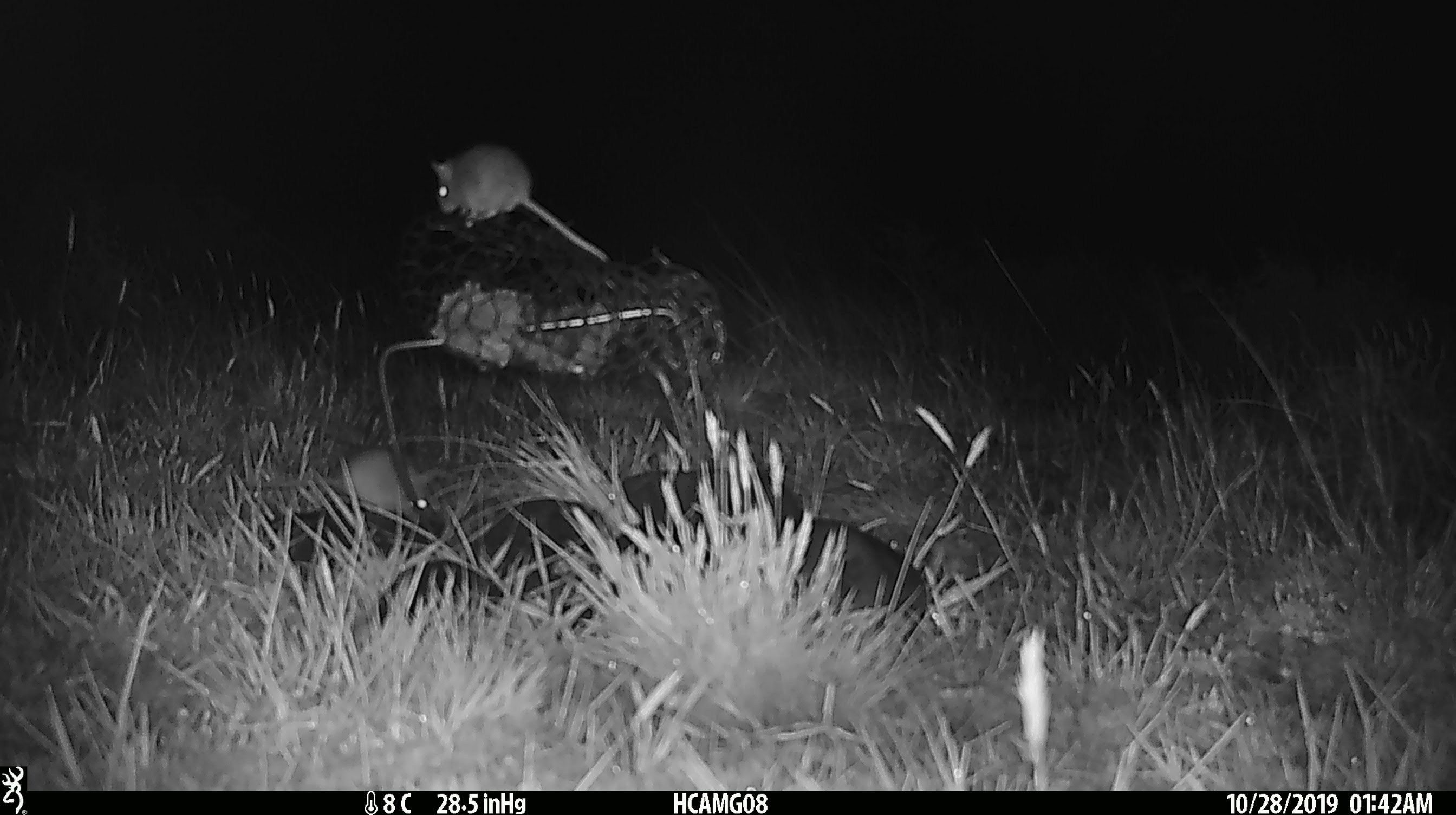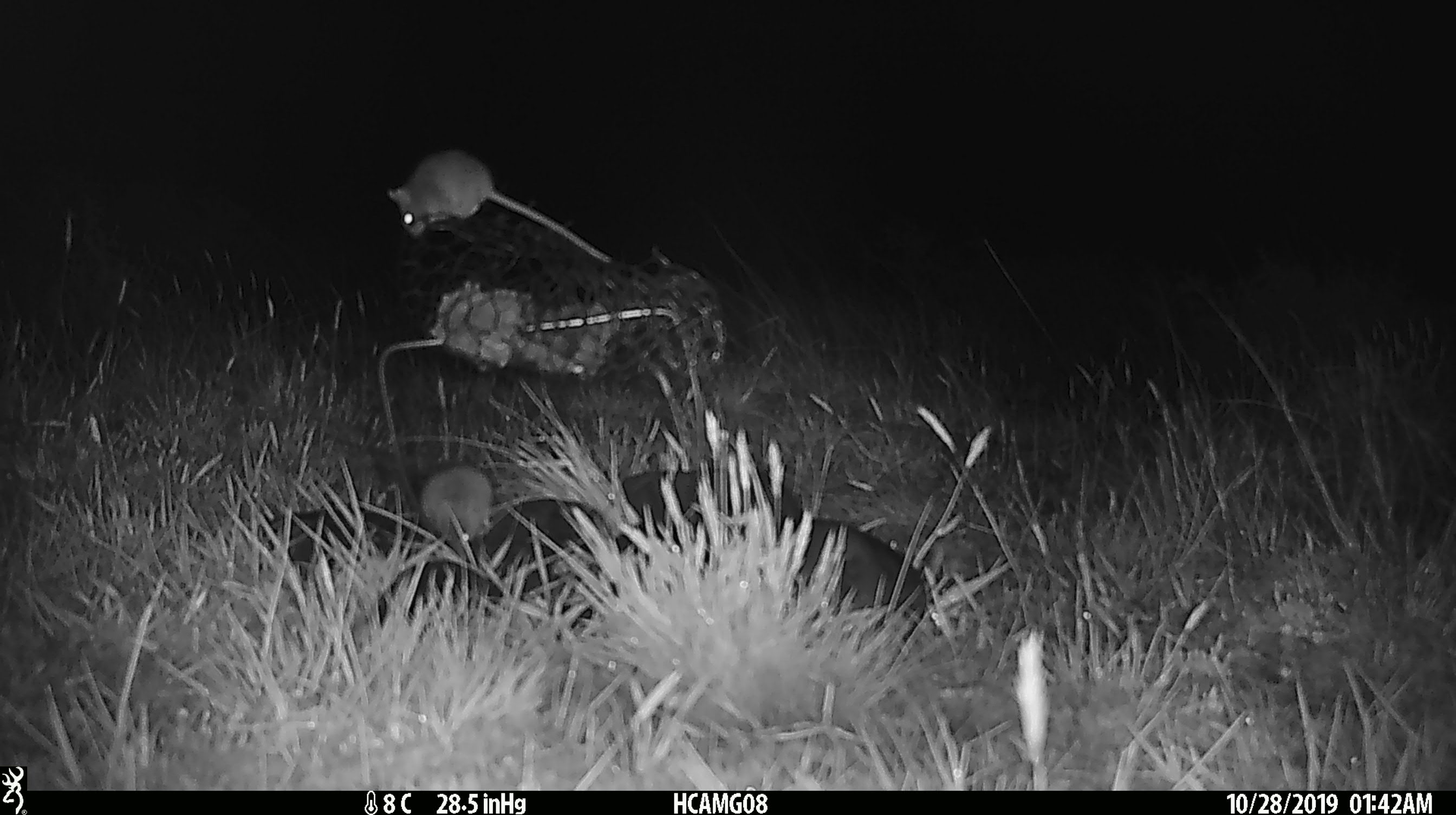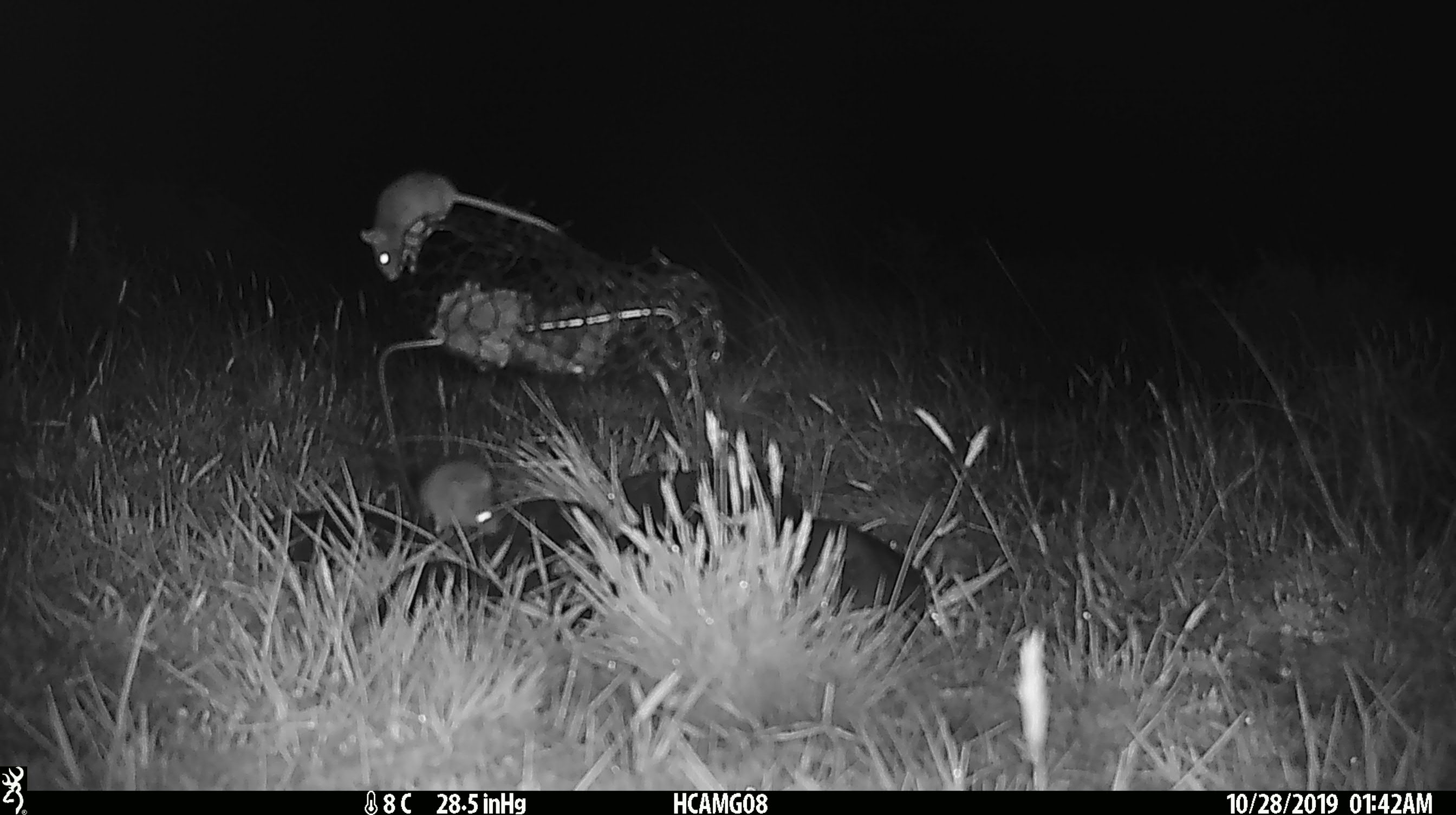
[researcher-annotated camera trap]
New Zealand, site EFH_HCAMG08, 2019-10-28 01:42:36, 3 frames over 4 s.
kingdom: Animalia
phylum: Chordata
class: Mammalia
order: Rodentia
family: Muridae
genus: Mus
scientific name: Mus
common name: mouse